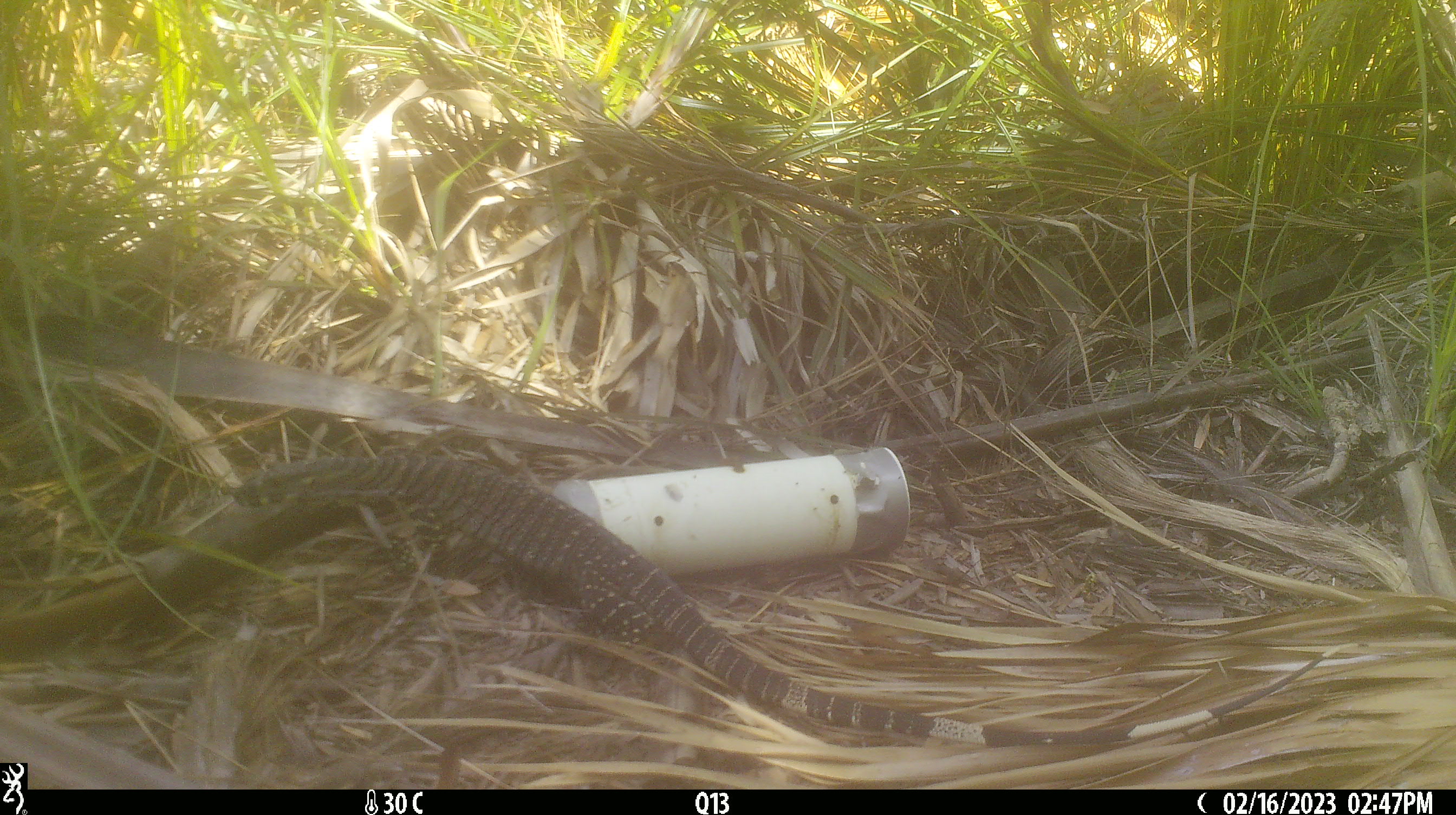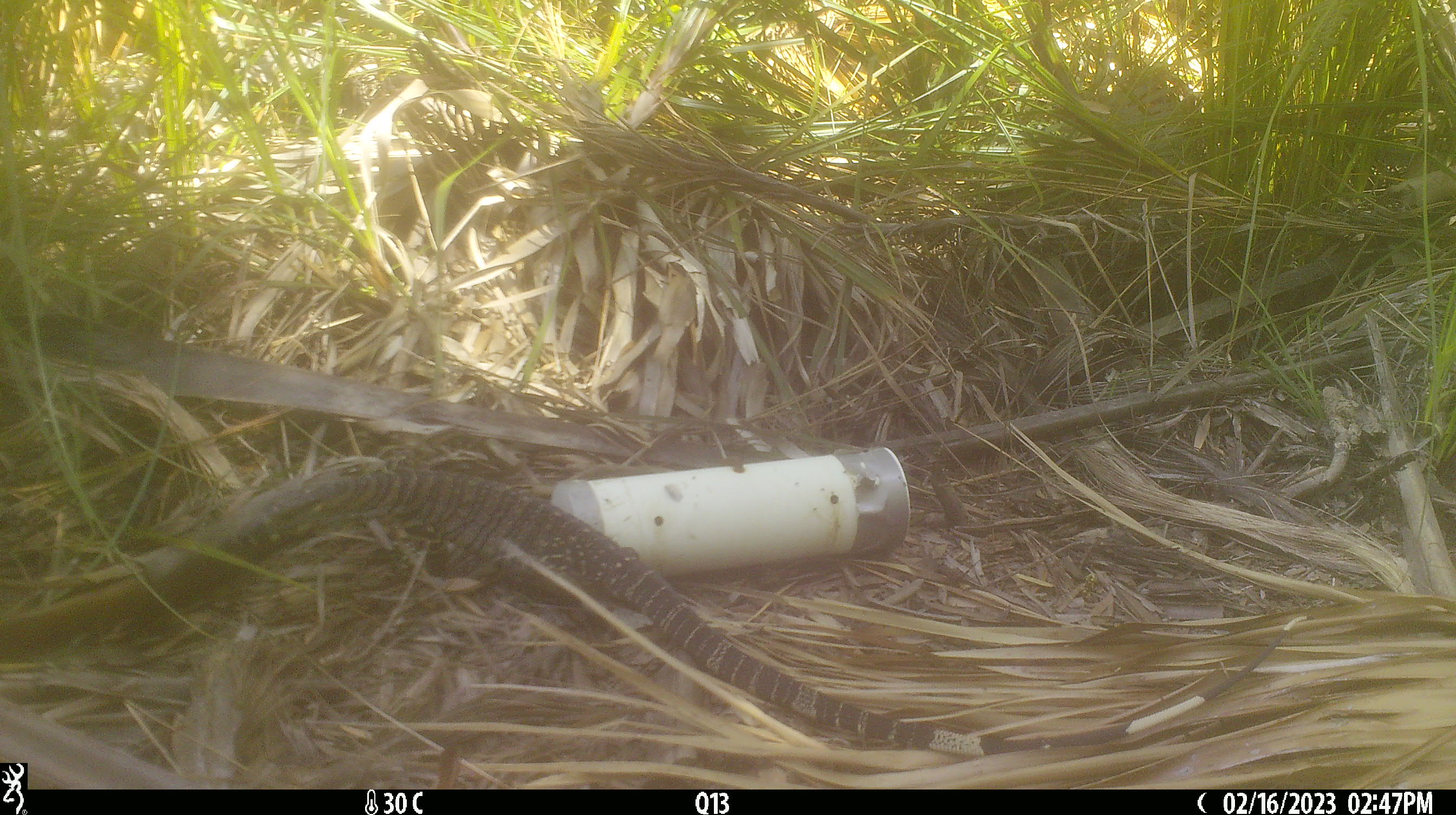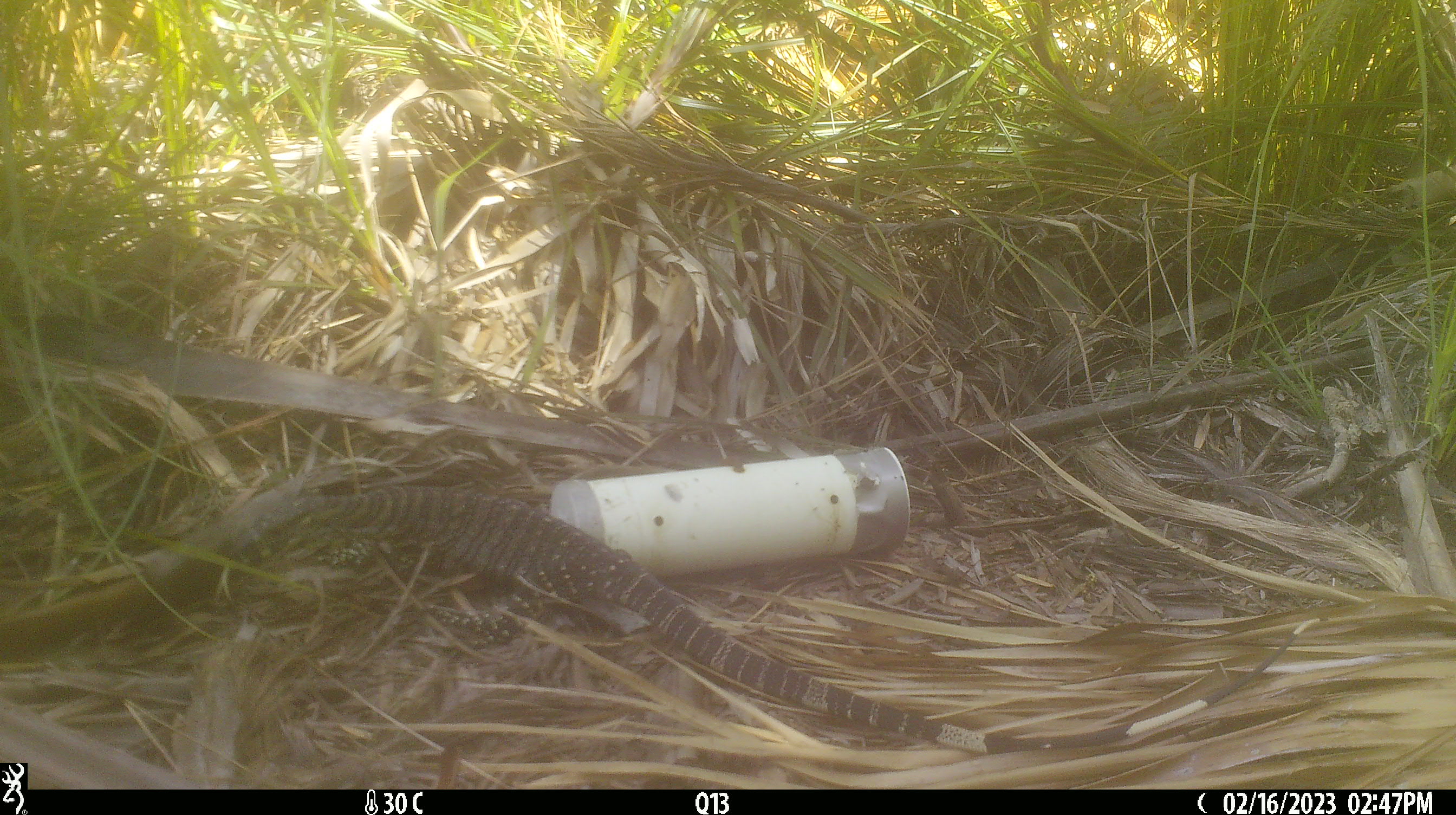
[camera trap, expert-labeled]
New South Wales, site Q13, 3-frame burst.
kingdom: Animalia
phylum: Chordata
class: Reptilia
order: Squamata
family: Varanidae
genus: Varanus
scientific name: Varanus varius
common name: lace monitor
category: goanna